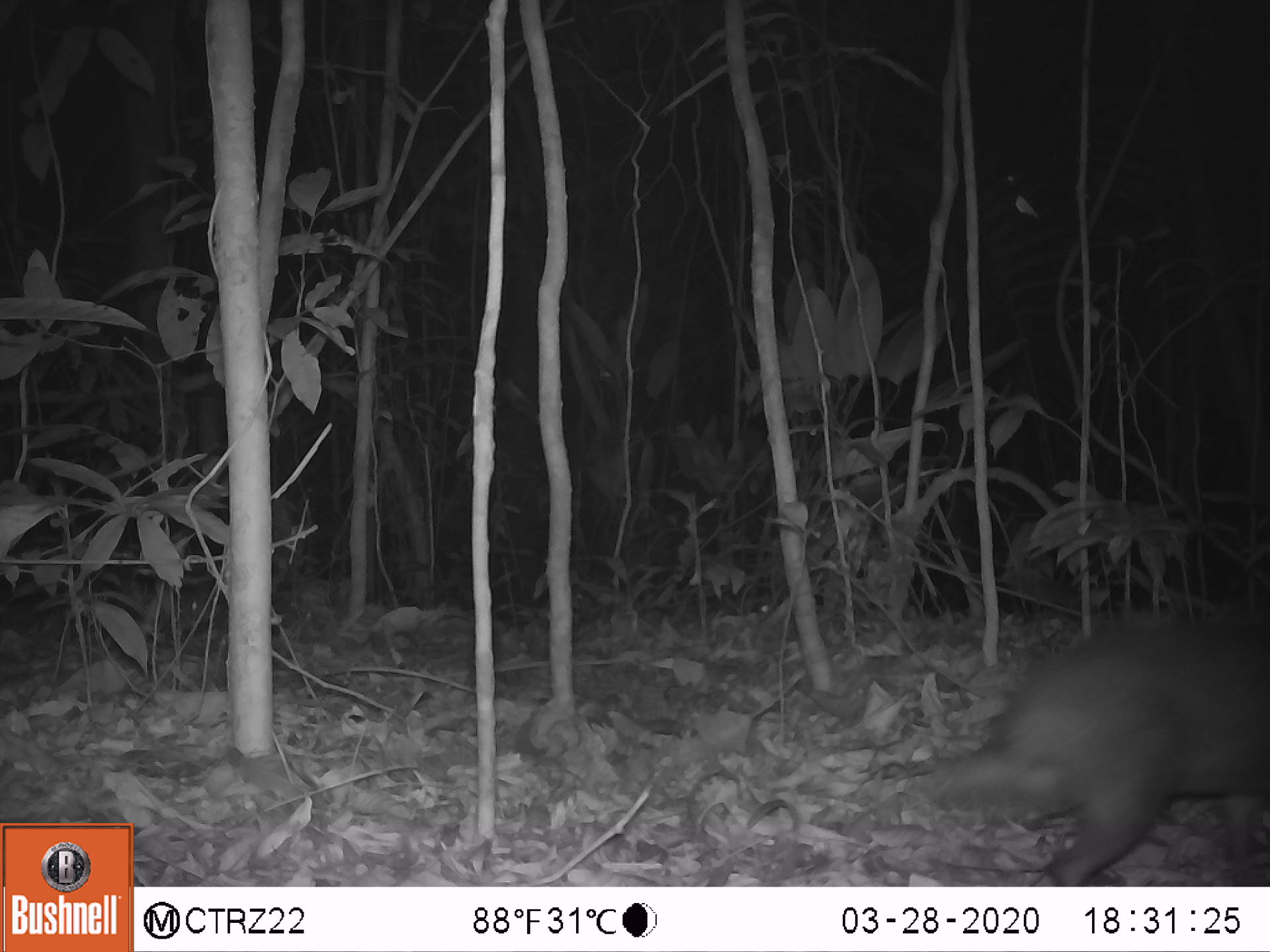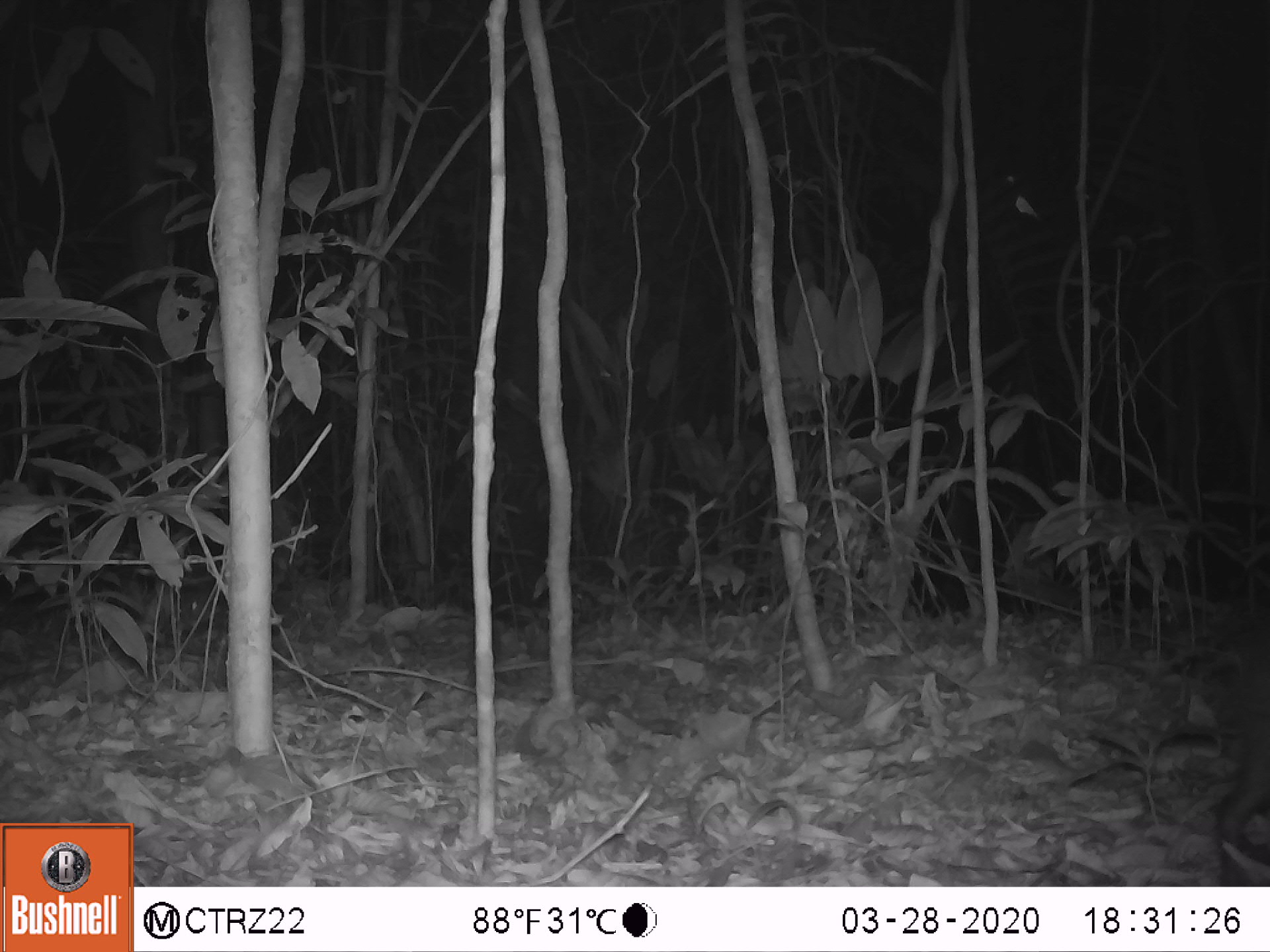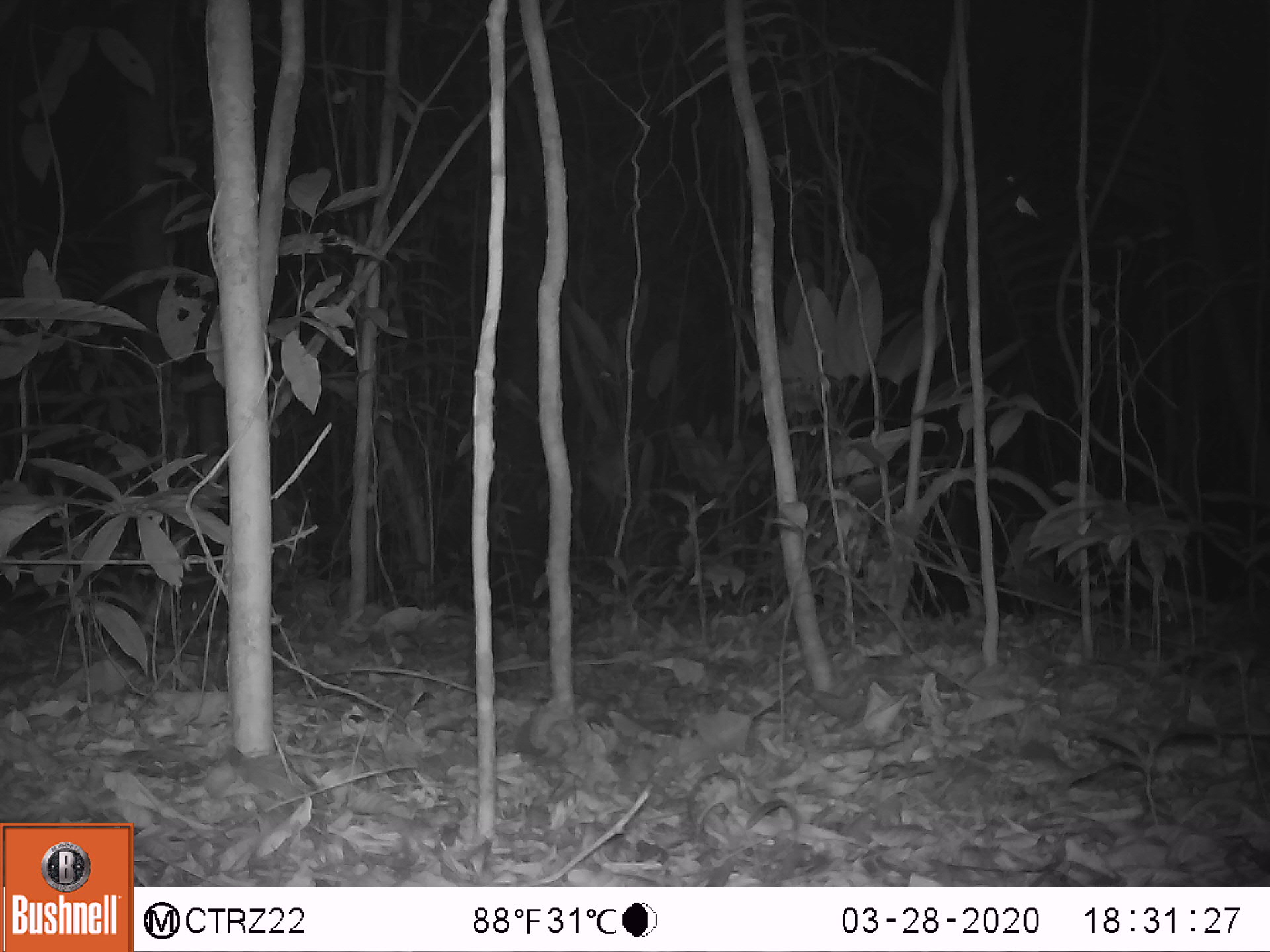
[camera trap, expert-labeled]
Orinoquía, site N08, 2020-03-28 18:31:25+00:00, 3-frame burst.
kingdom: Animalia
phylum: Chordata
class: Mammalia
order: Rodentia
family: Dasyproctidae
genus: Dasyprocta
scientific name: Dasyprocta fuliginosa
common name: black agouti